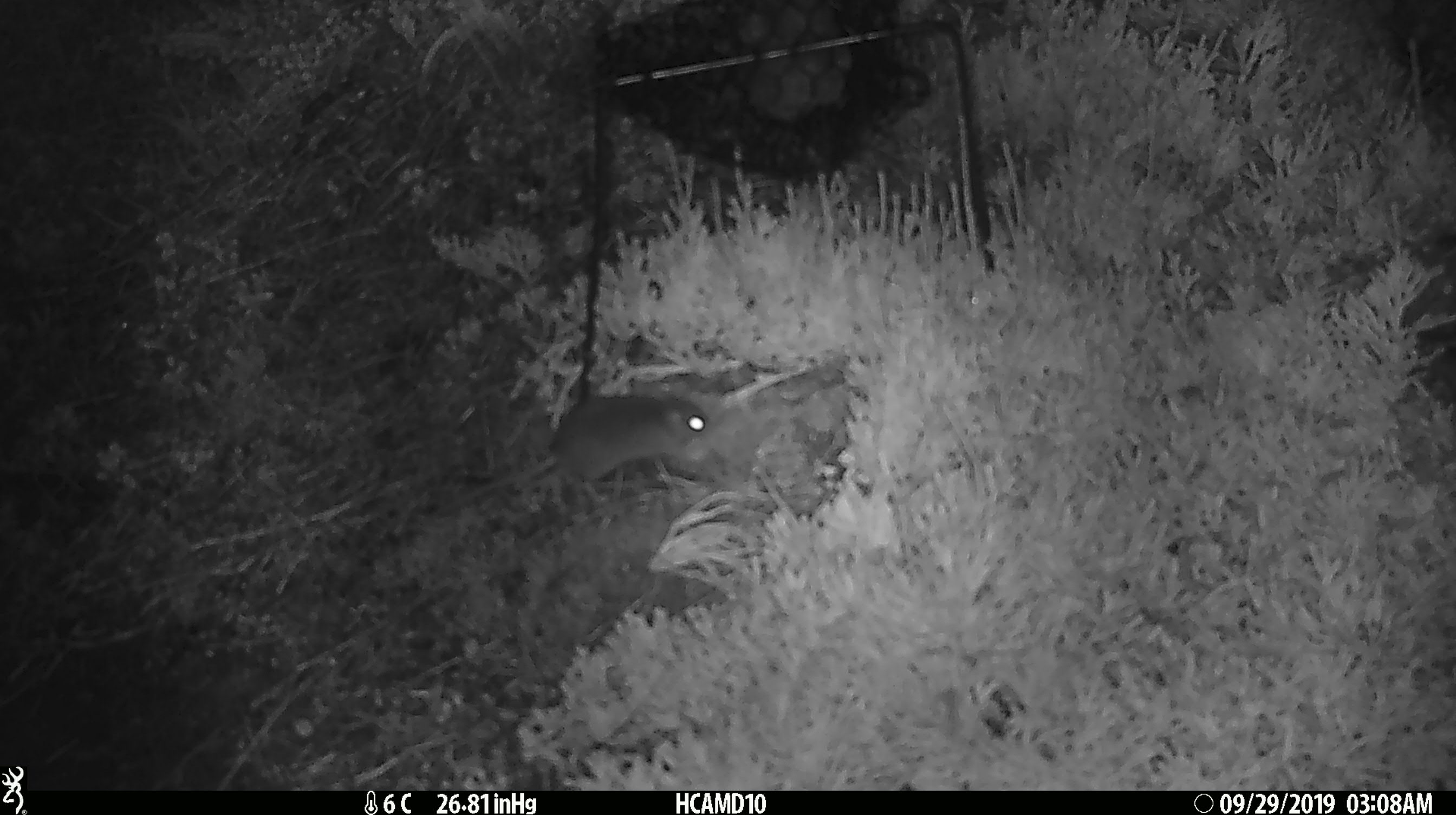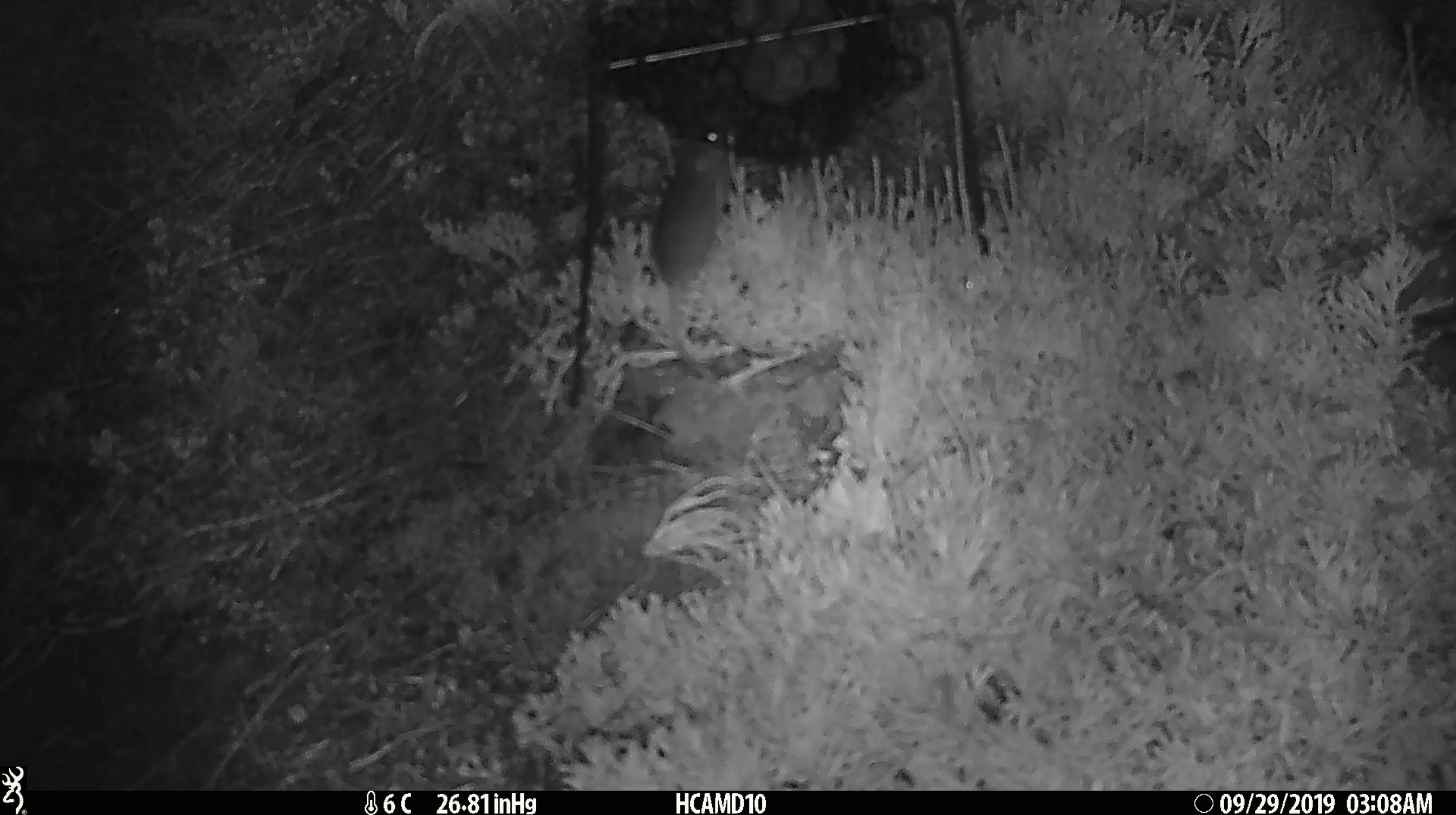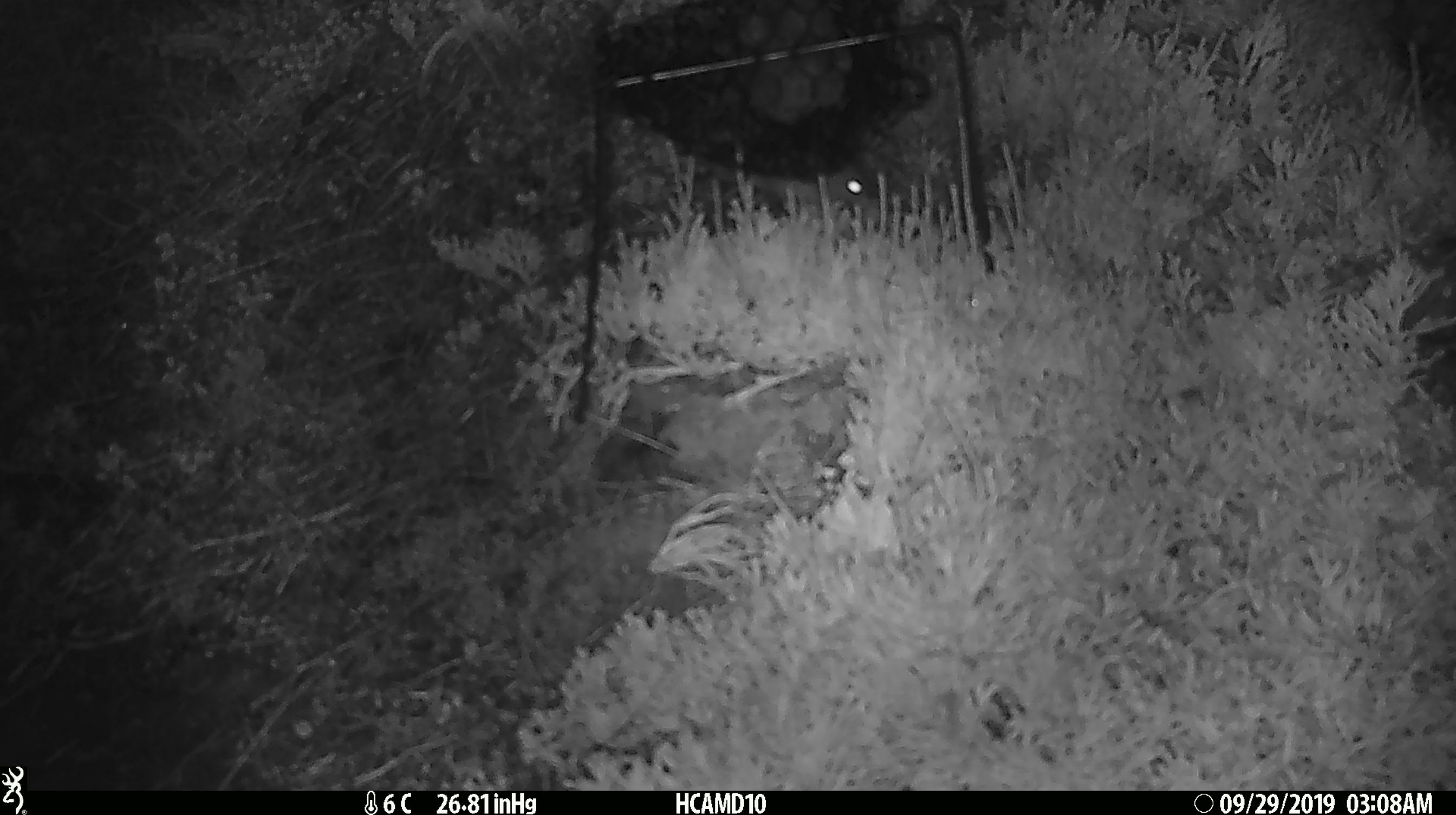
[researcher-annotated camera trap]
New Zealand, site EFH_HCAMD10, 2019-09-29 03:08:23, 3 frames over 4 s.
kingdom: Animalia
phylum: Chordata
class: Mammalia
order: Rodentia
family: Muridae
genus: Mus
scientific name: Mus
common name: mouse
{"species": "mouse (Mus)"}